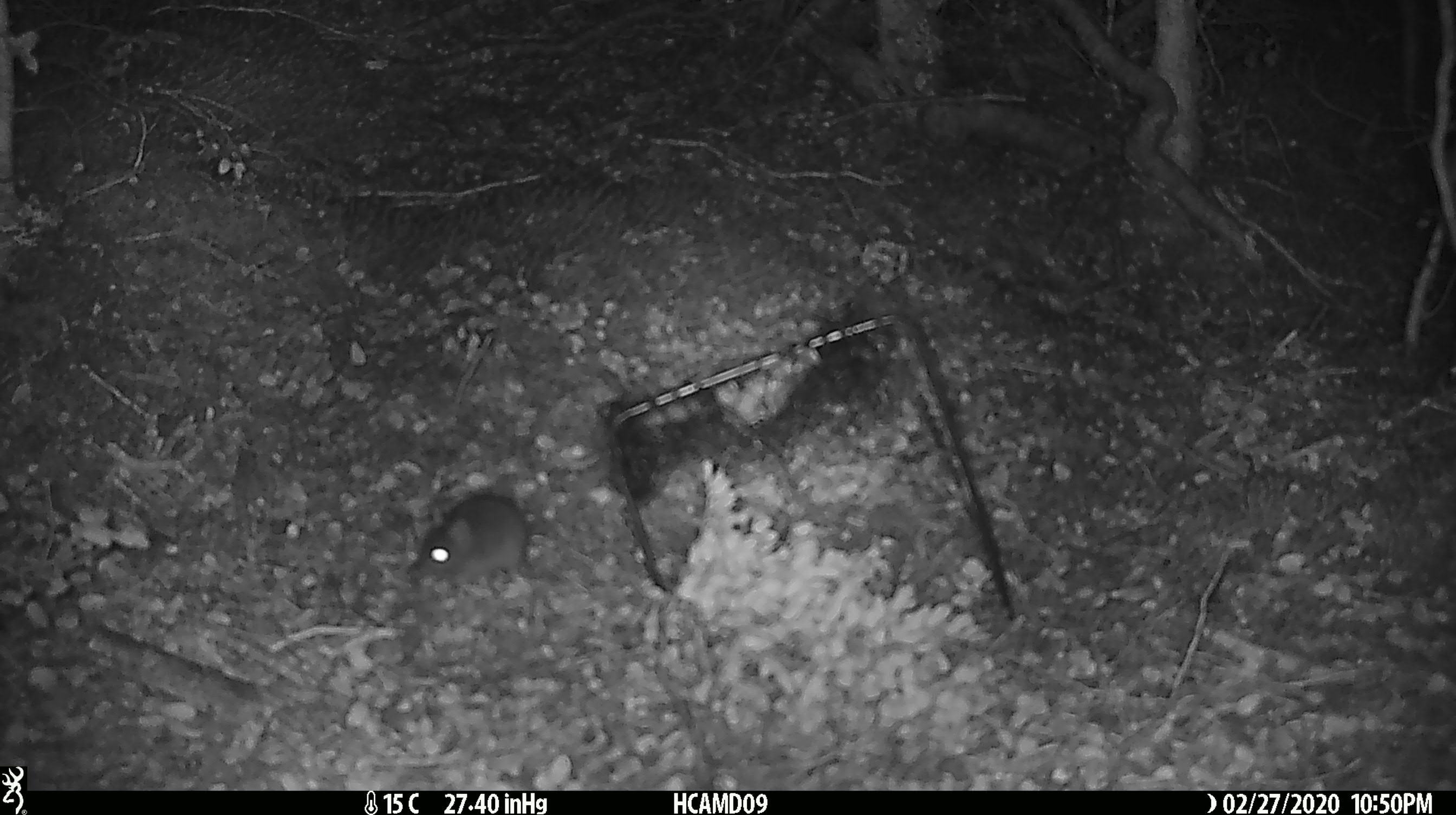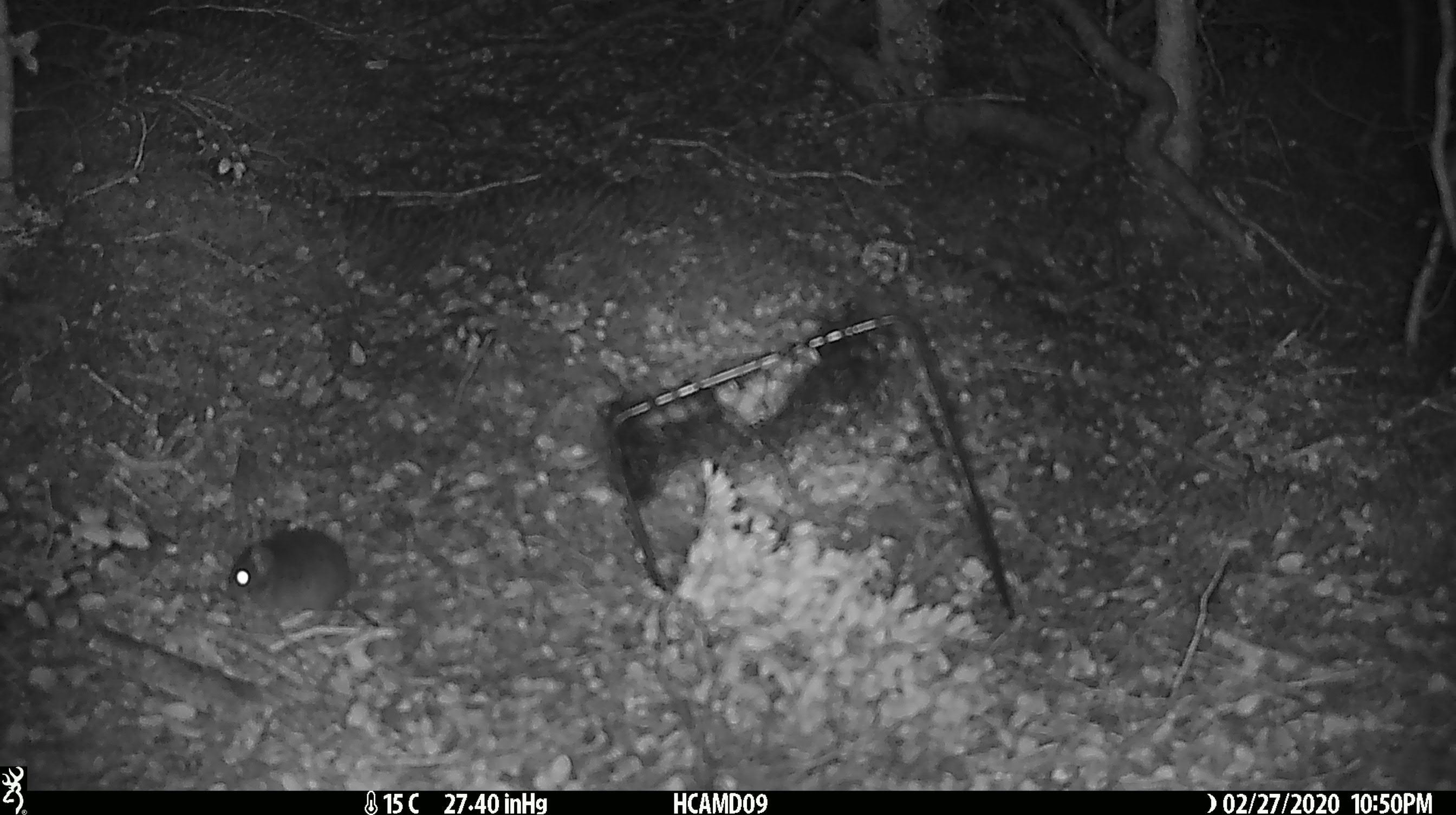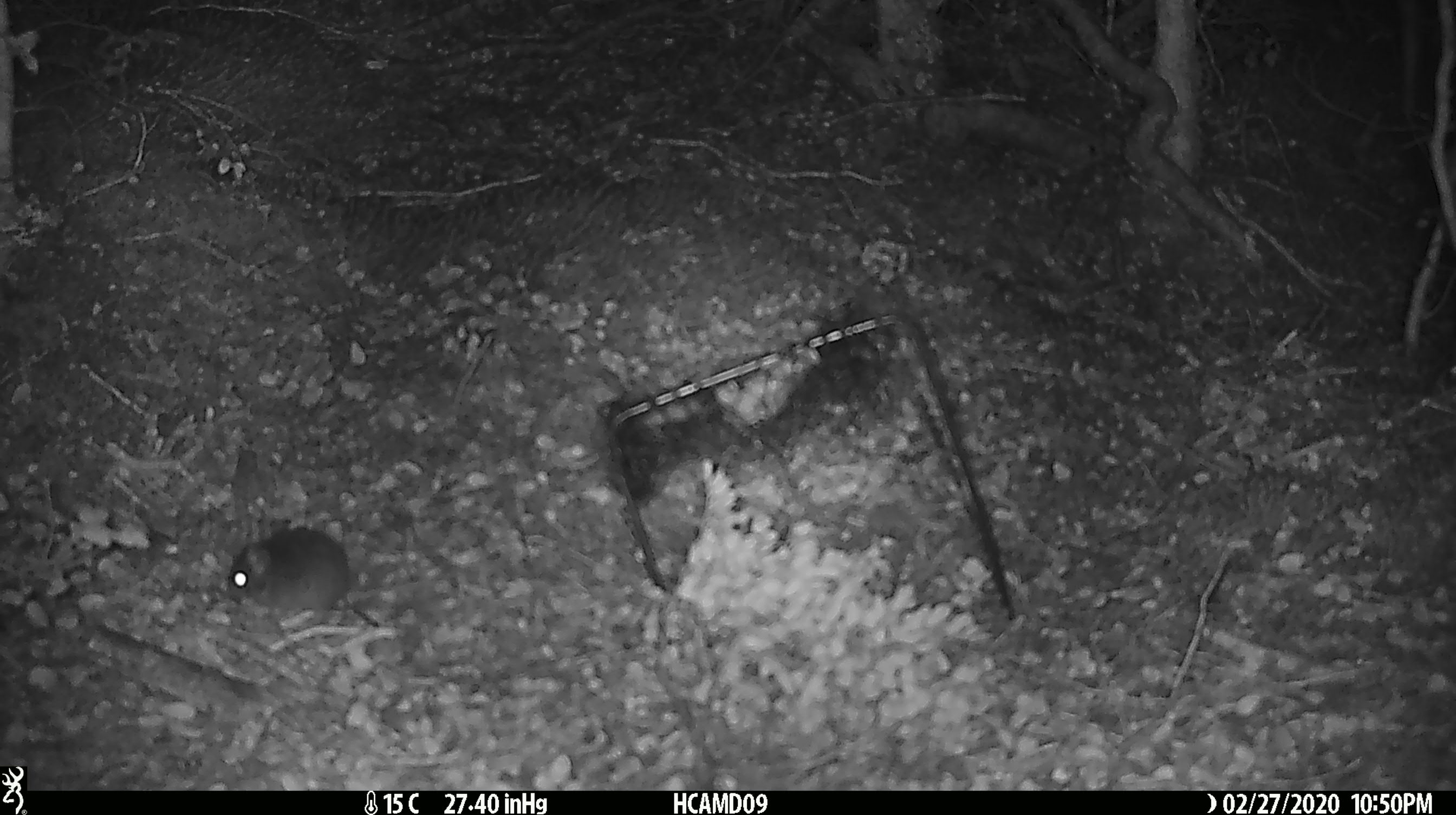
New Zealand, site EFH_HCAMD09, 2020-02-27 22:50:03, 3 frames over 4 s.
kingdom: Animalia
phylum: Chordata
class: Mammalia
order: Rodentia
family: Muridae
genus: Mus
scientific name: Mus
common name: mouse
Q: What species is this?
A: Mouse (Mus).